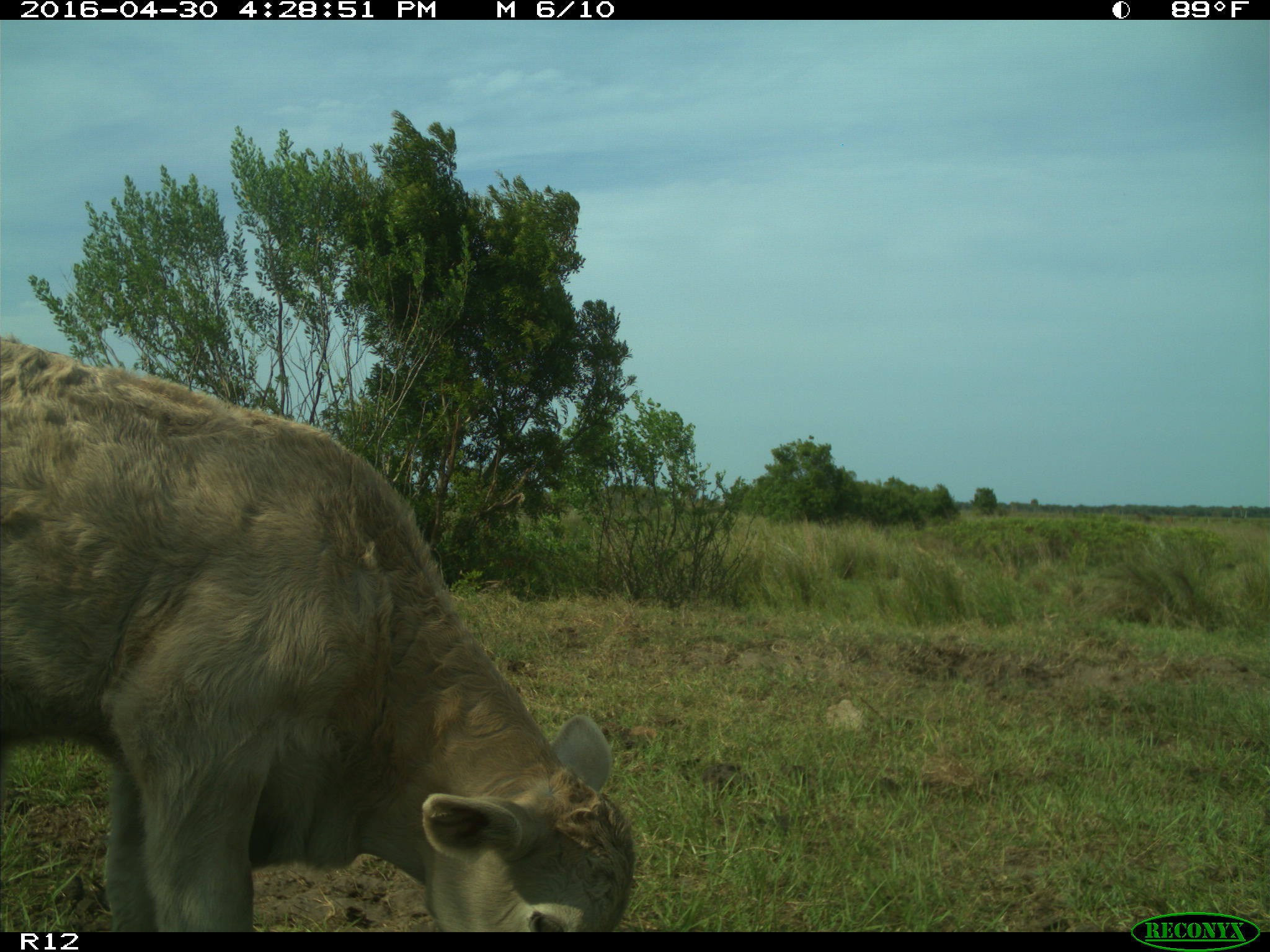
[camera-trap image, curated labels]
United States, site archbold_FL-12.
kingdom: Animalia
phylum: Chordata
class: Mammalia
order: Artiodactyla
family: Bovidae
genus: Bos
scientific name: Bos taurus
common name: domestic cow